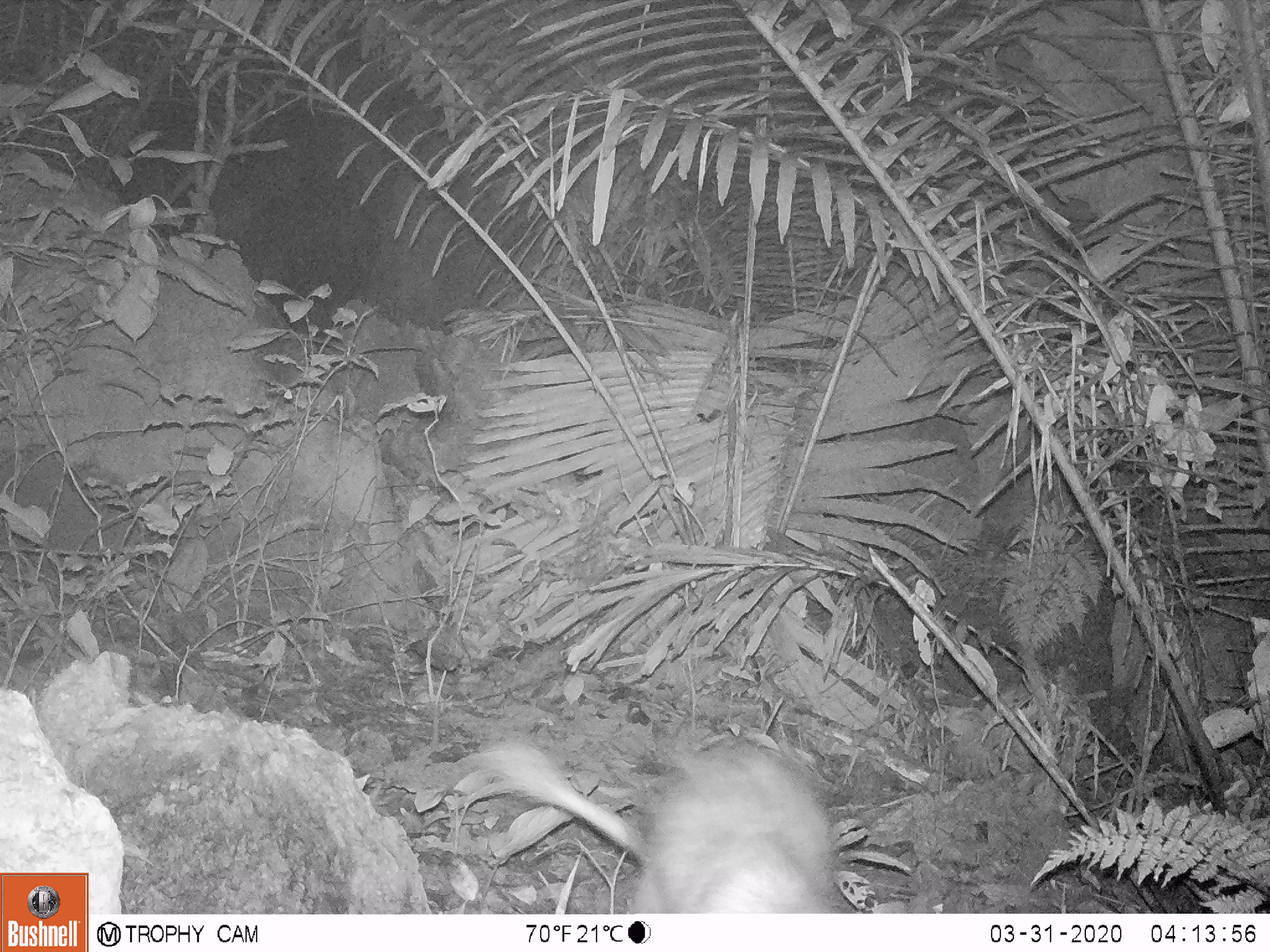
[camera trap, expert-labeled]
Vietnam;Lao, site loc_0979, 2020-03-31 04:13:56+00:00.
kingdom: Animalia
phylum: Chordata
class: Mammalia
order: Rodentia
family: Hystricidae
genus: Atherurus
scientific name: Atherurus macrourus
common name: asiatic brush-tailed porcupine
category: asiatic brush tailed porcupine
Asiatic brush tailed porcupine (asiatic brush-tailed porcupine) (Atherurus macrourus). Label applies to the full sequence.